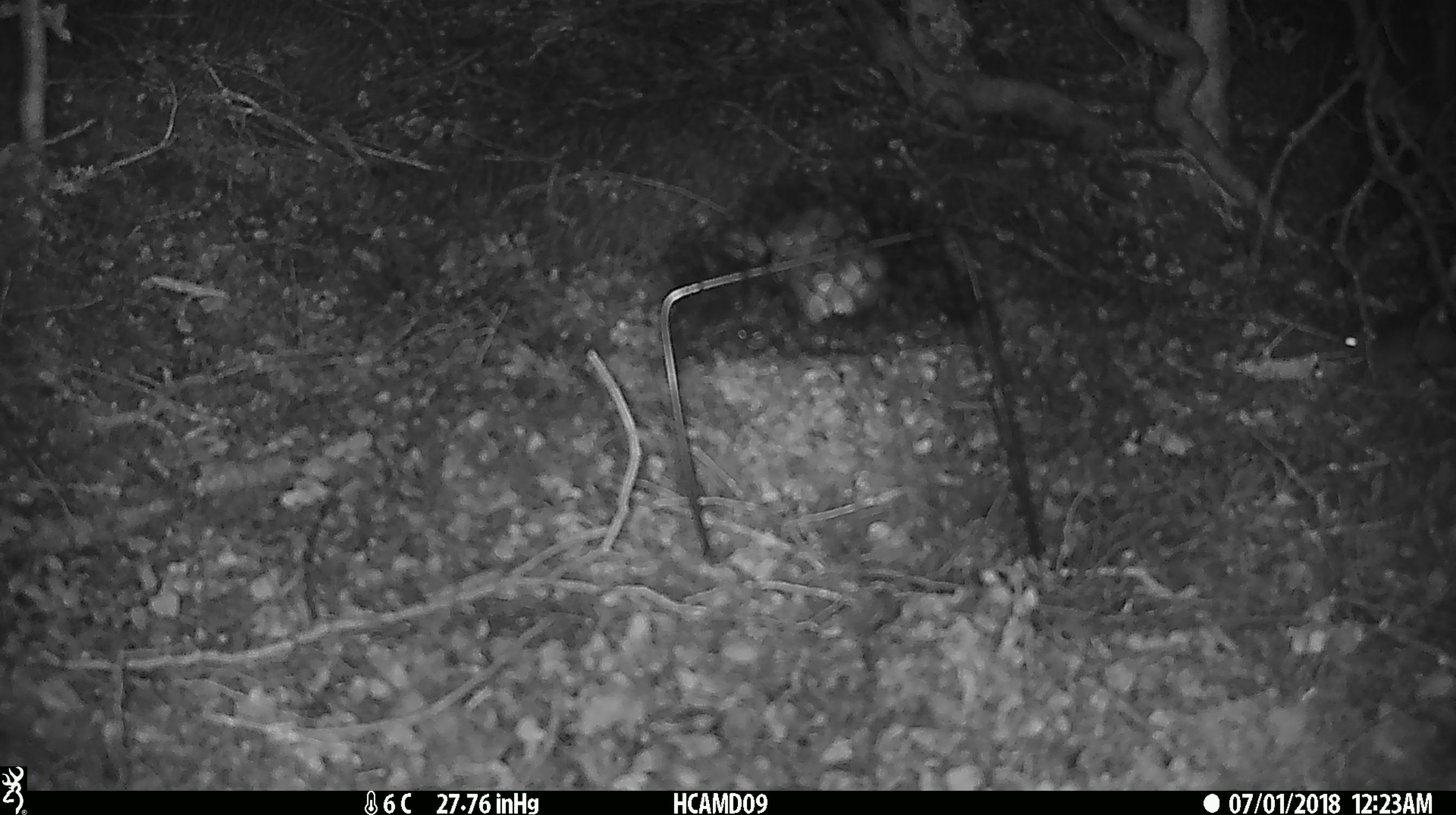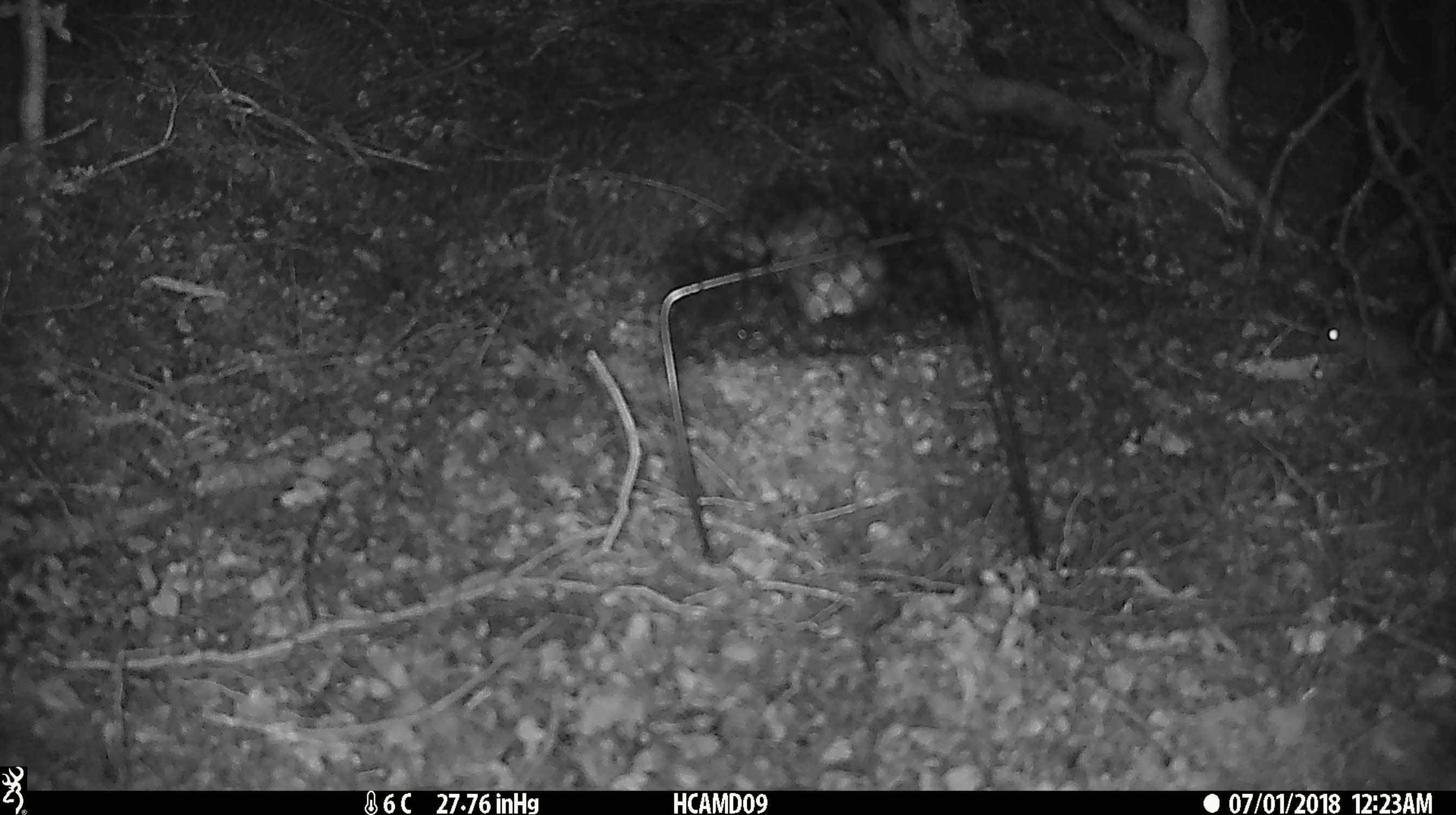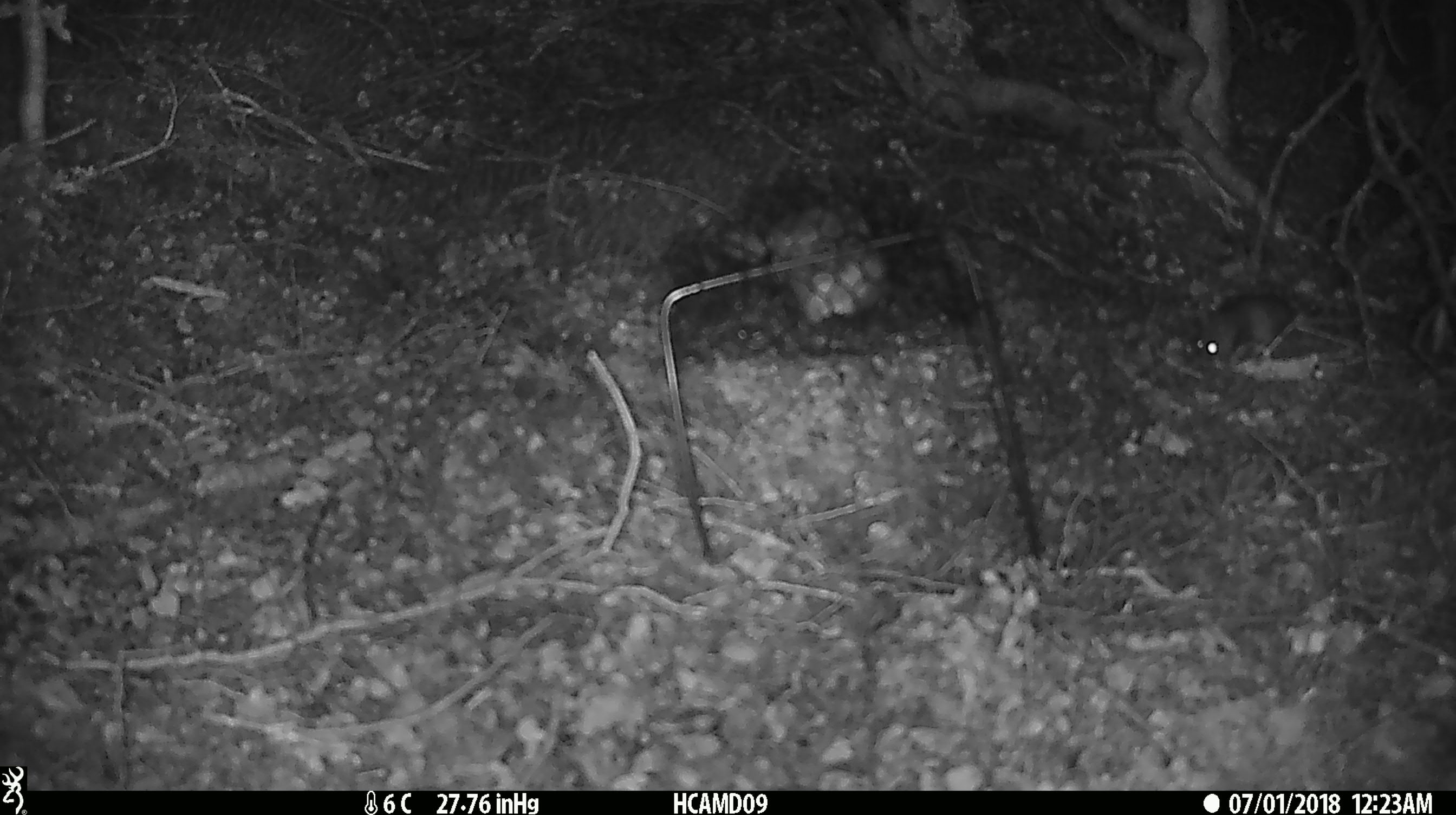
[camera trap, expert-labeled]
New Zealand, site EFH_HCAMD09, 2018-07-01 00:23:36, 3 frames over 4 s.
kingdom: Animalia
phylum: Chordata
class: Mammalia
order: Rodentia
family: Muridae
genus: Mus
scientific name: Mus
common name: mouse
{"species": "mouse (Mus)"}